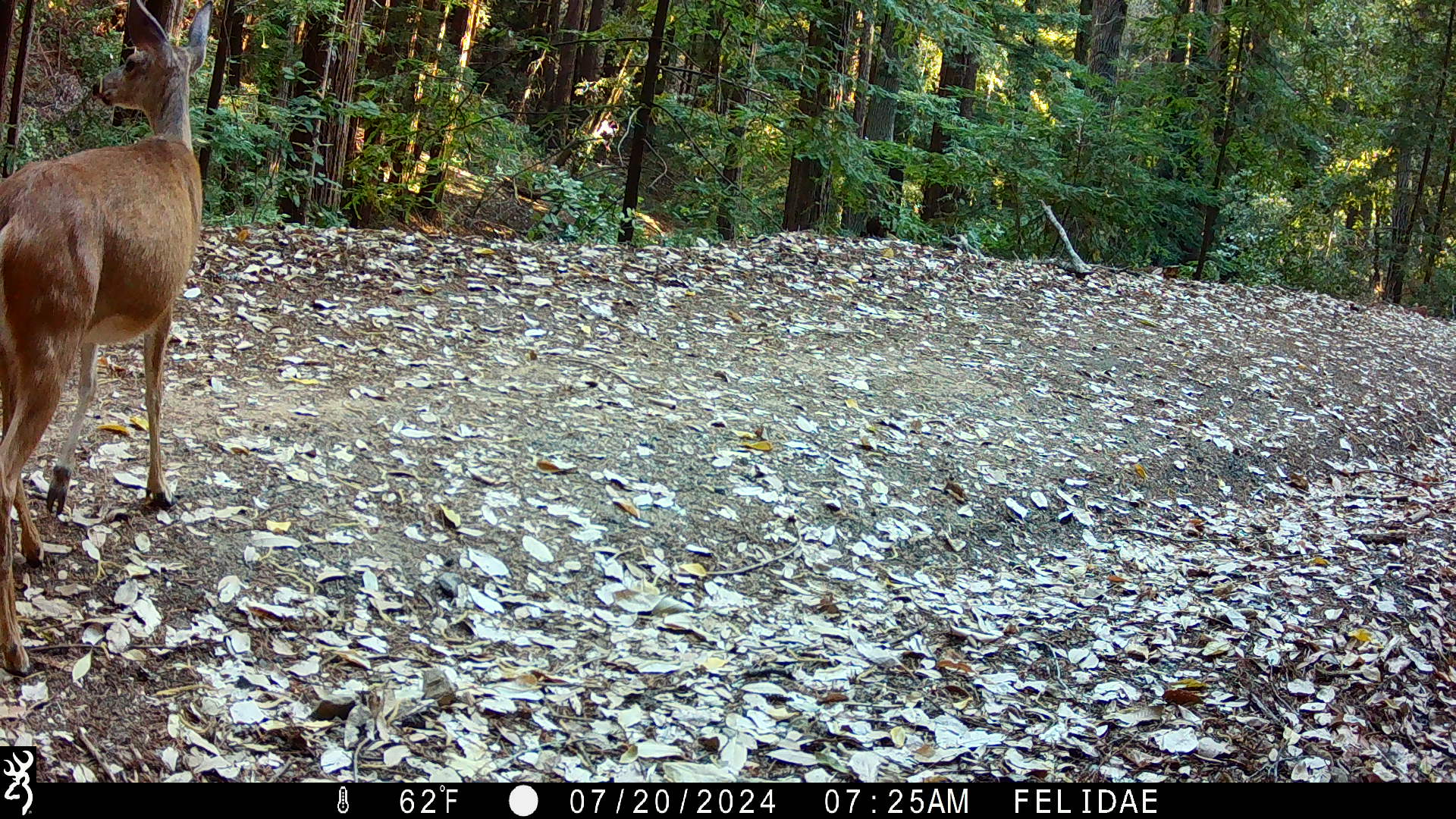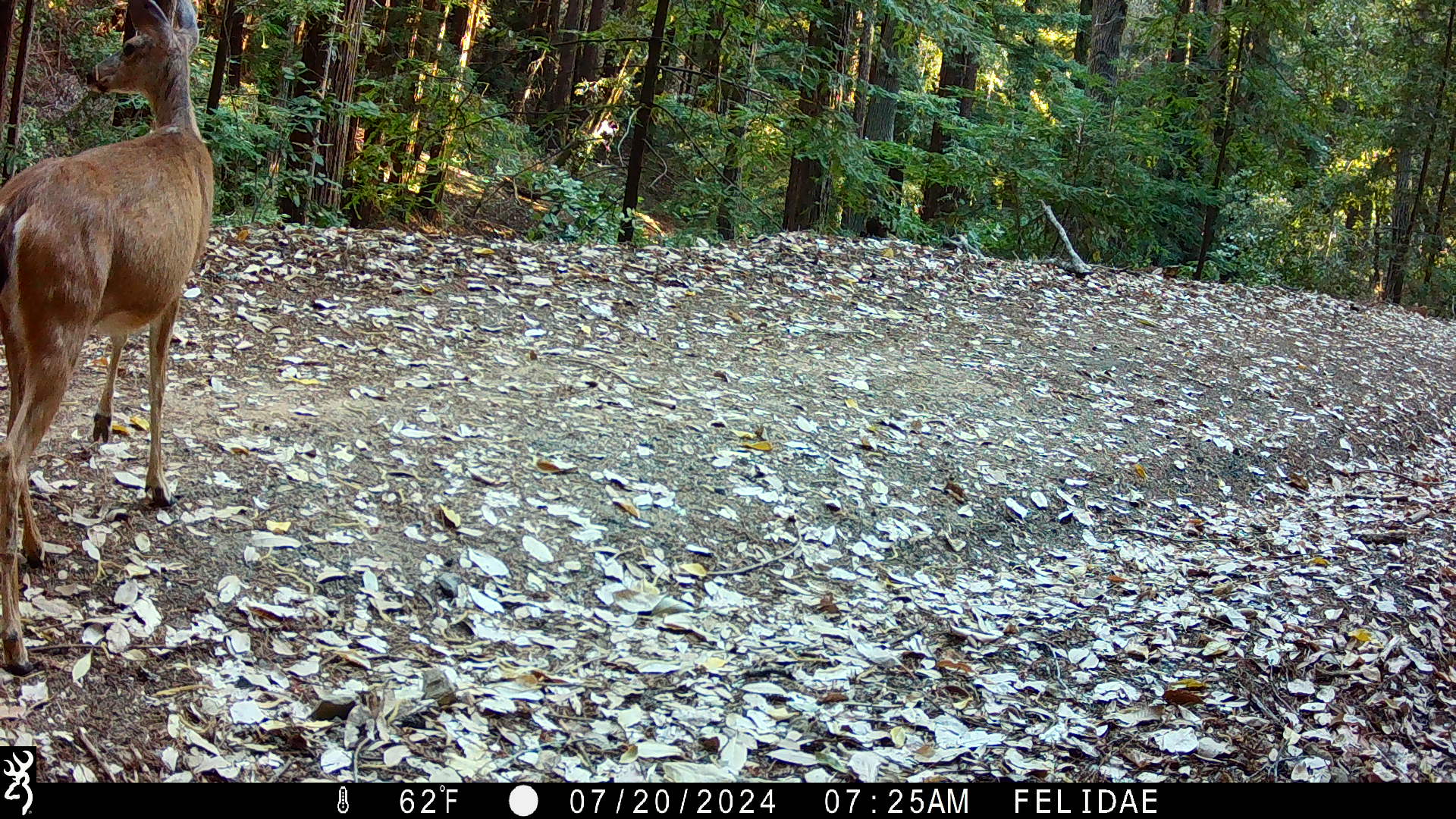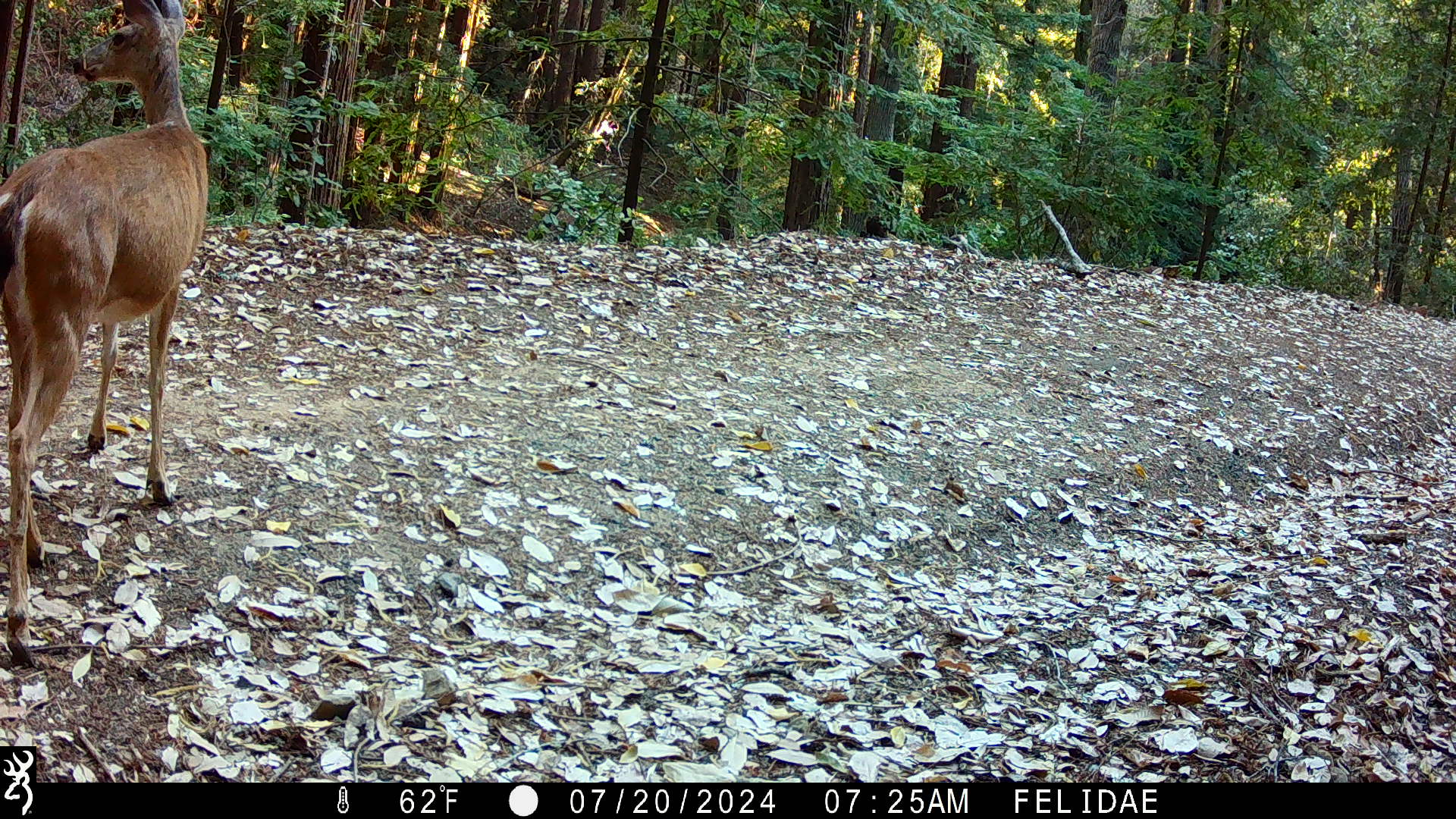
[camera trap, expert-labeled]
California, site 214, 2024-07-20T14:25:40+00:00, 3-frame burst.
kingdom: Animalia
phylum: Chordata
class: Mammalia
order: Artiodactyla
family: Cervidae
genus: Odocoileus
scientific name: Odocoileus hemionus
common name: mule deer